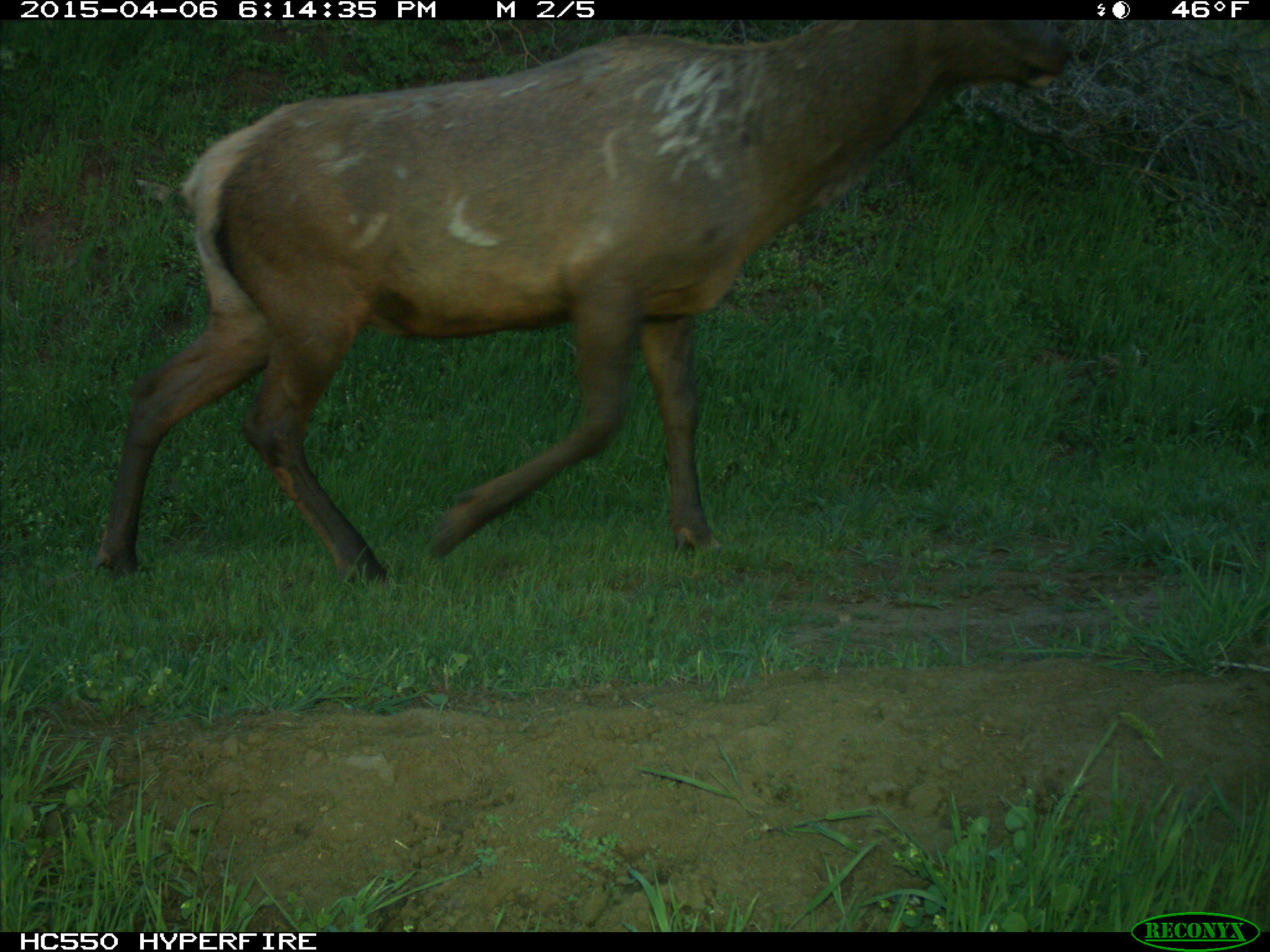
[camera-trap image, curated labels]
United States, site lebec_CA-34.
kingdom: Animalia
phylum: Chordata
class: Mammalia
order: Artiodactyla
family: Cervidae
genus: Cervus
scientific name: Cervus canadensis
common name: elk